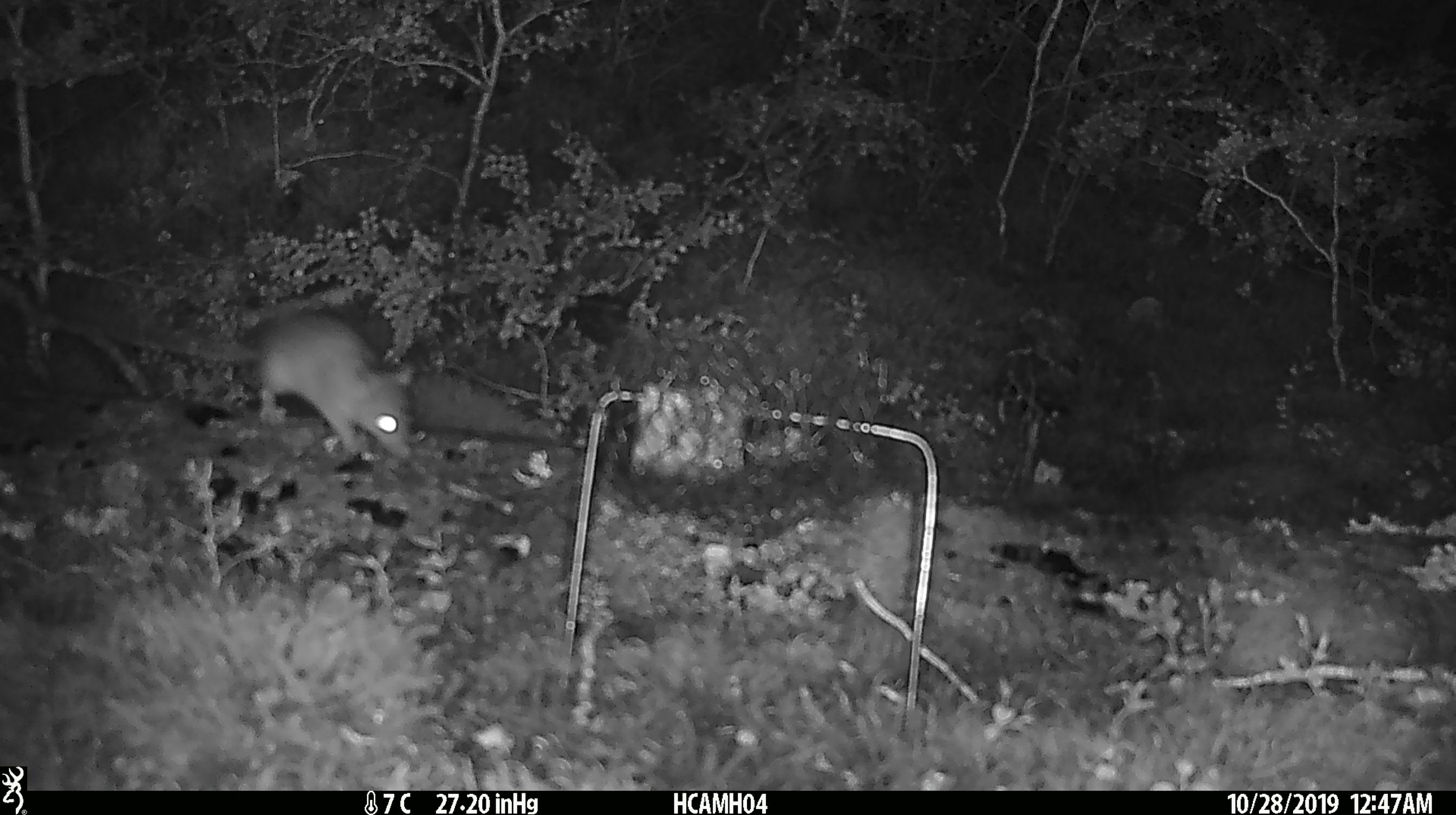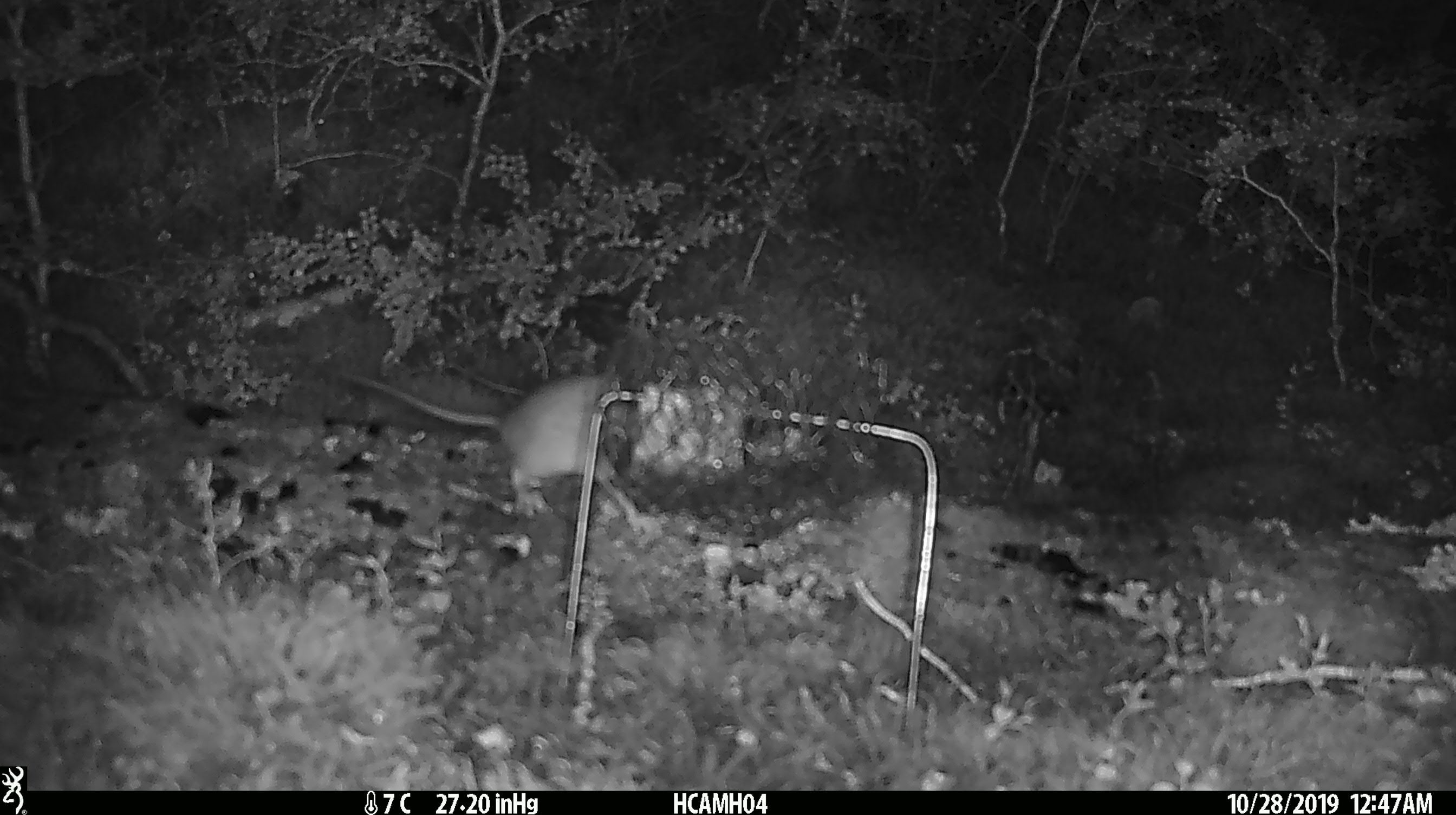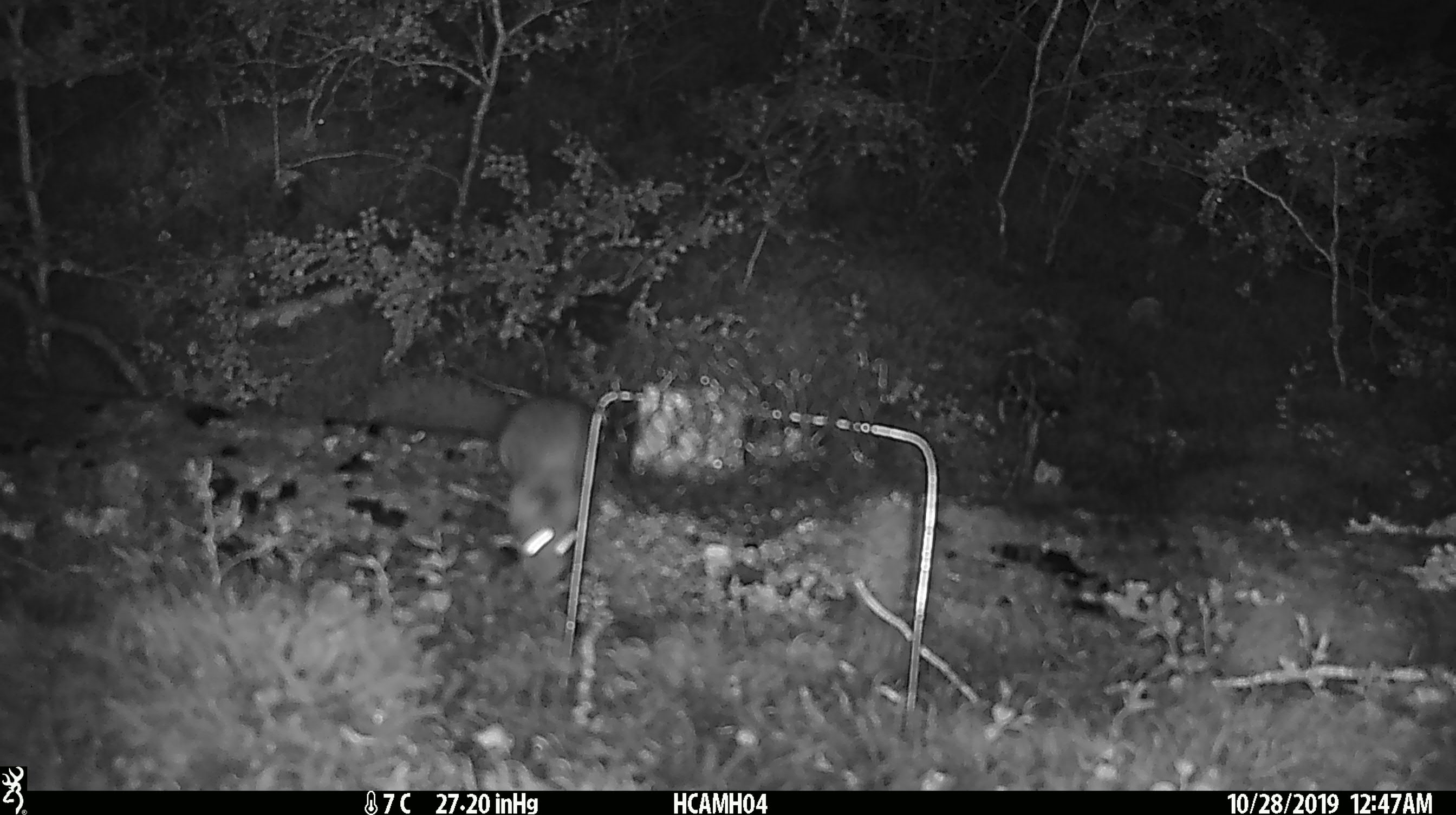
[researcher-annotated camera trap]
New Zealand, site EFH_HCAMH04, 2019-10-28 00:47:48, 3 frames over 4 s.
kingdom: Animalia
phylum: Chordata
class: Mammalia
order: Rodentia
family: Muridae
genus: Rattus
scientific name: Rattus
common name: rat